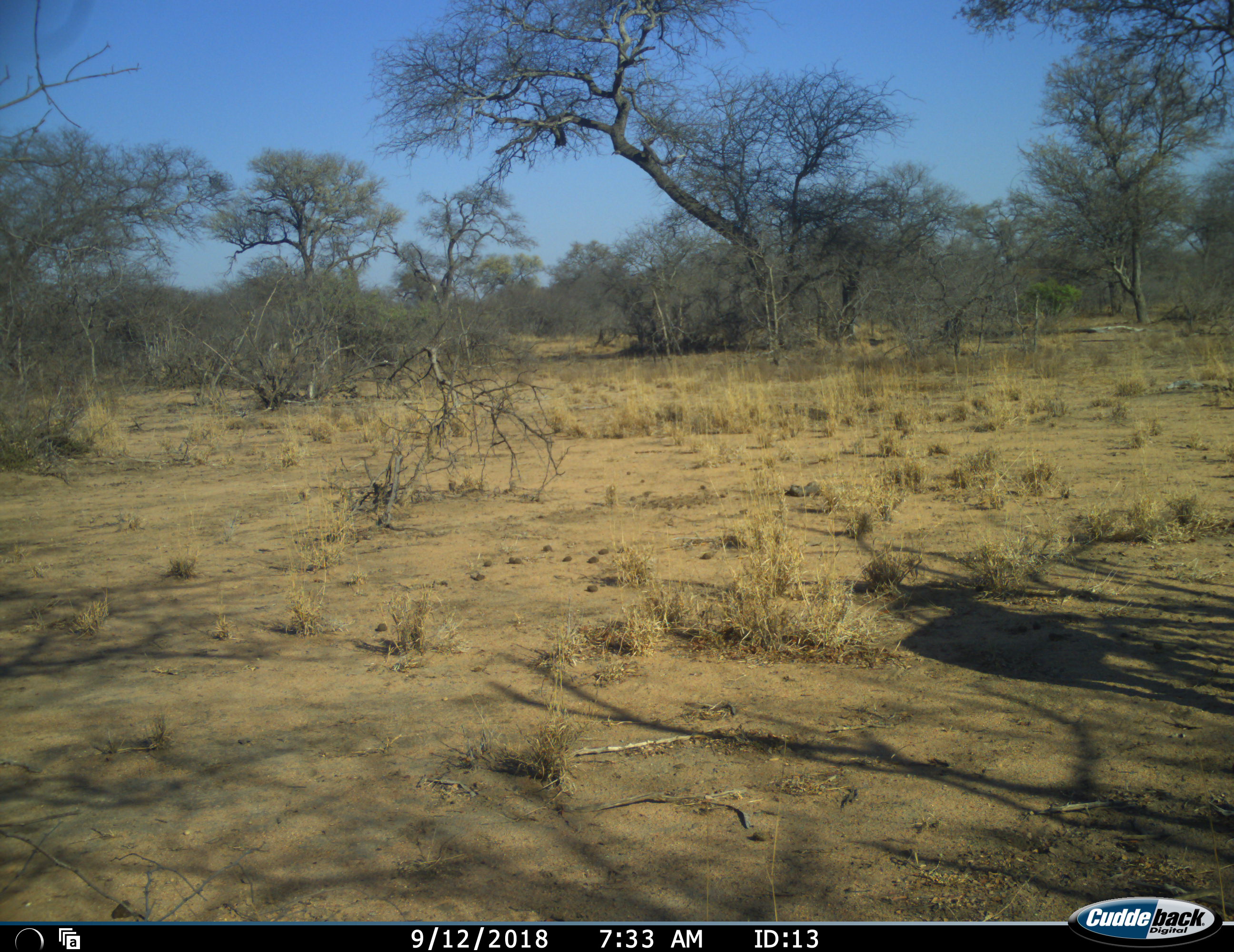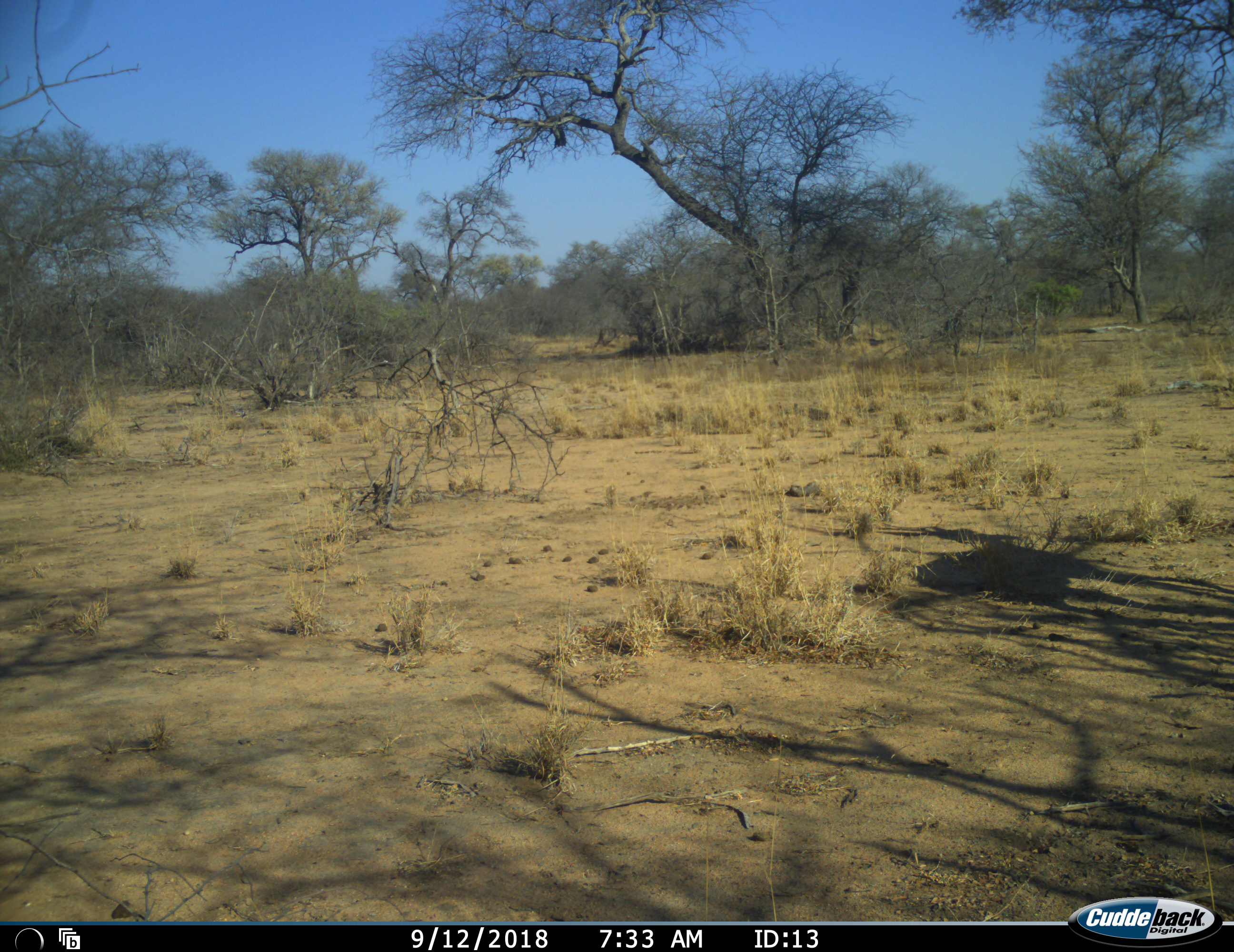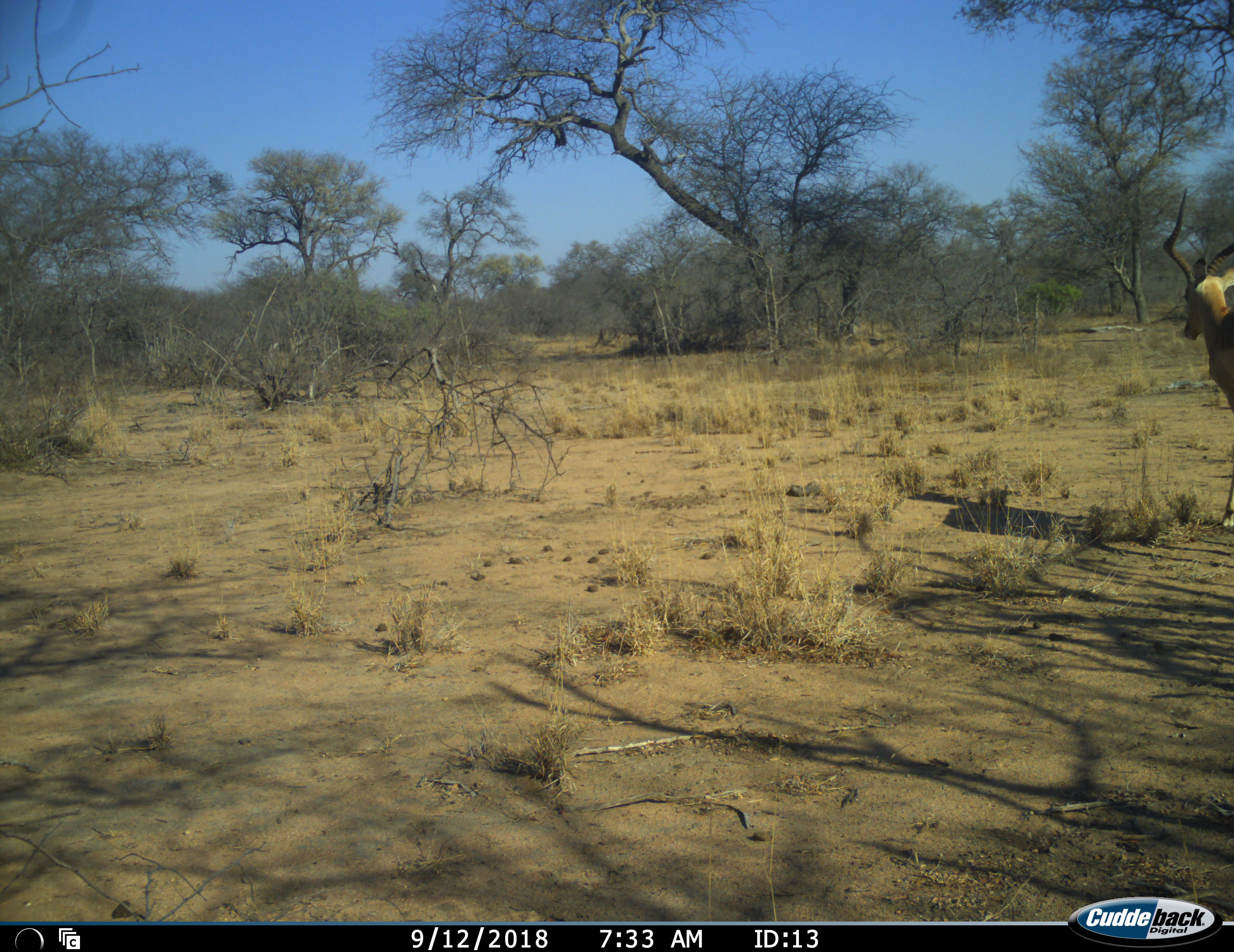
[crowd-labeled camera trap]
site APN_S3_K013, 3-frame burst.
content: unidentified animal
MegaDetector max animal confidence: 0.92